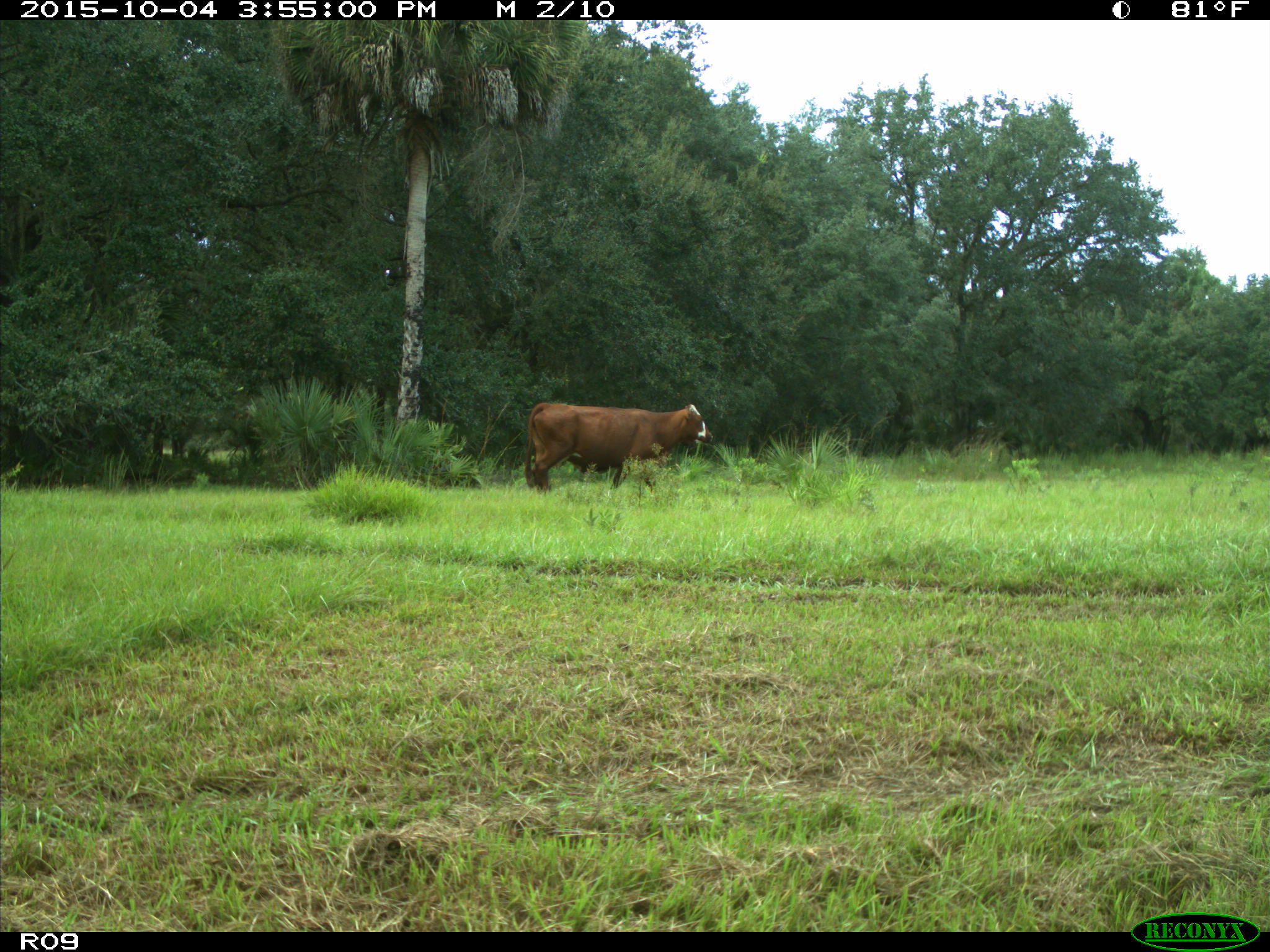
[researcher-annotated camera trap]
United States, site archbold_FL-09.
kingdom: Animalia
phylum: Chordata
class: Mammalia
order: Artiodactyla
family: Bovidae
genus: Bos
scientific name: Bos taurus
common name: domestic cow